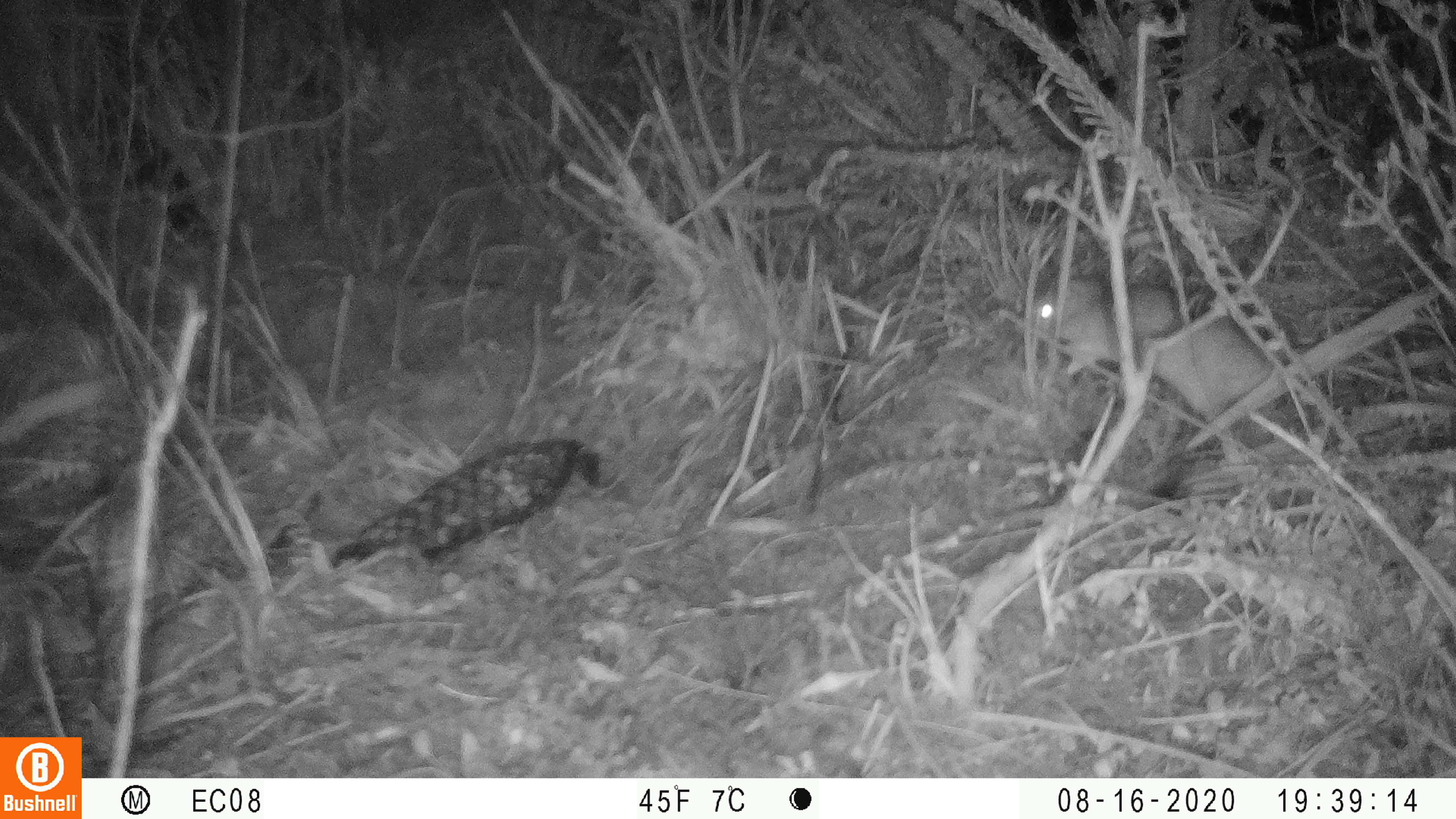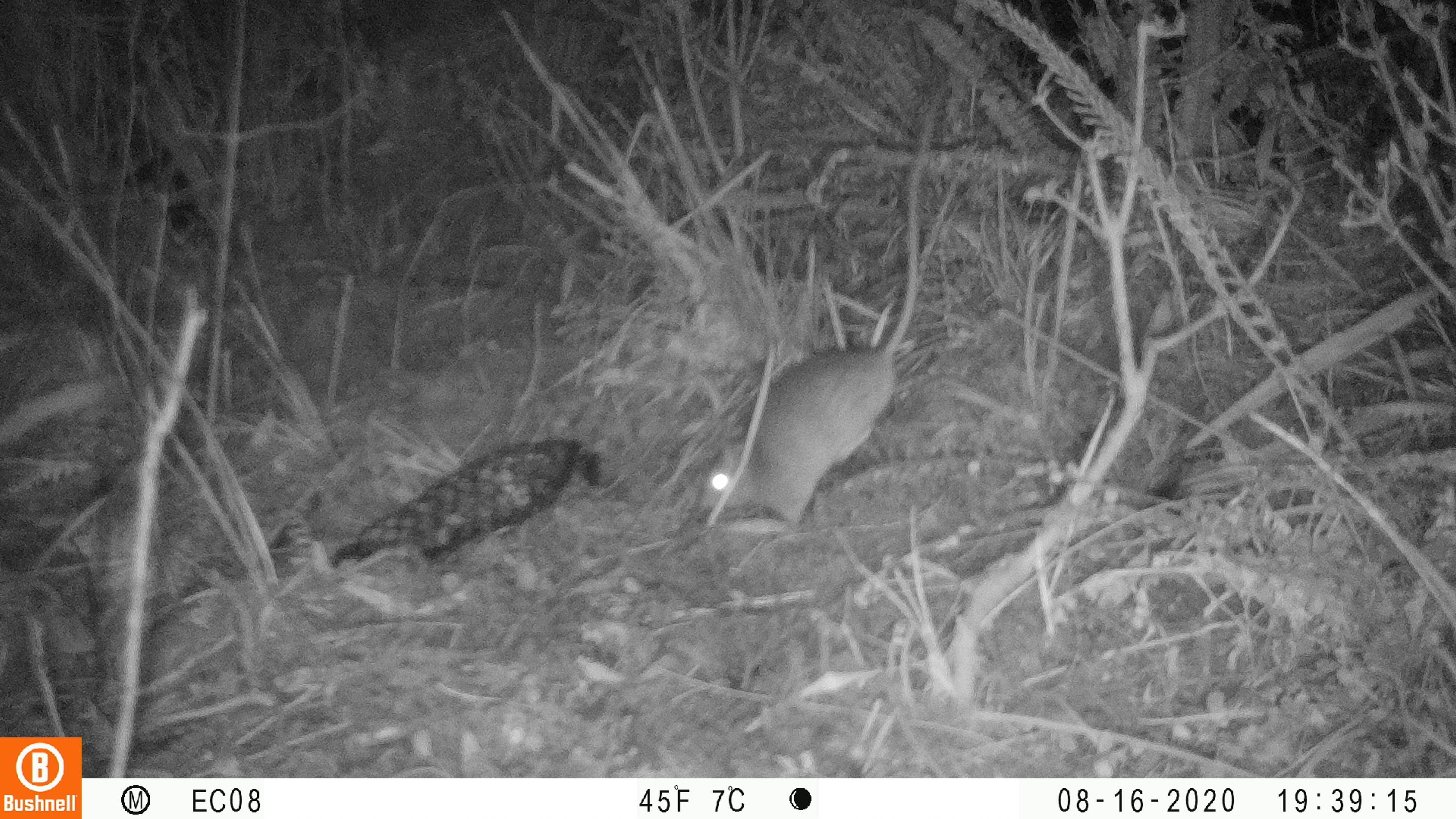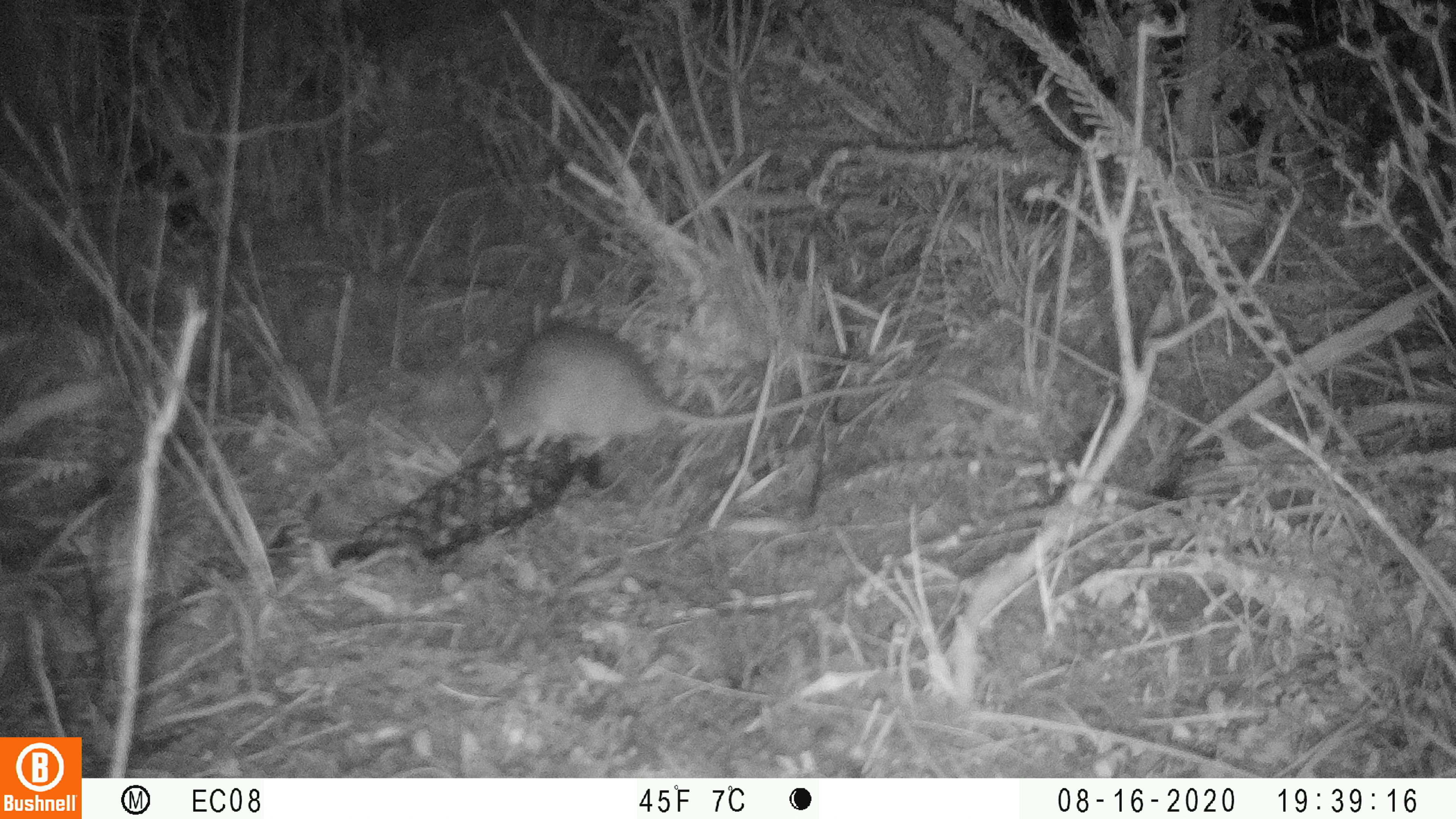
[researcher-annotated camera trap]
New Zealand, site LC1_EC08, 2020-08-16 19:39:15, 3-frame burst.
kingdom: Animalia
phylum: Chordata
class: Mammalia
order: Rodentia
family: Muridae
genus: Rattus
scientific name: Rattus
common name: rat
Rat (Rattus).